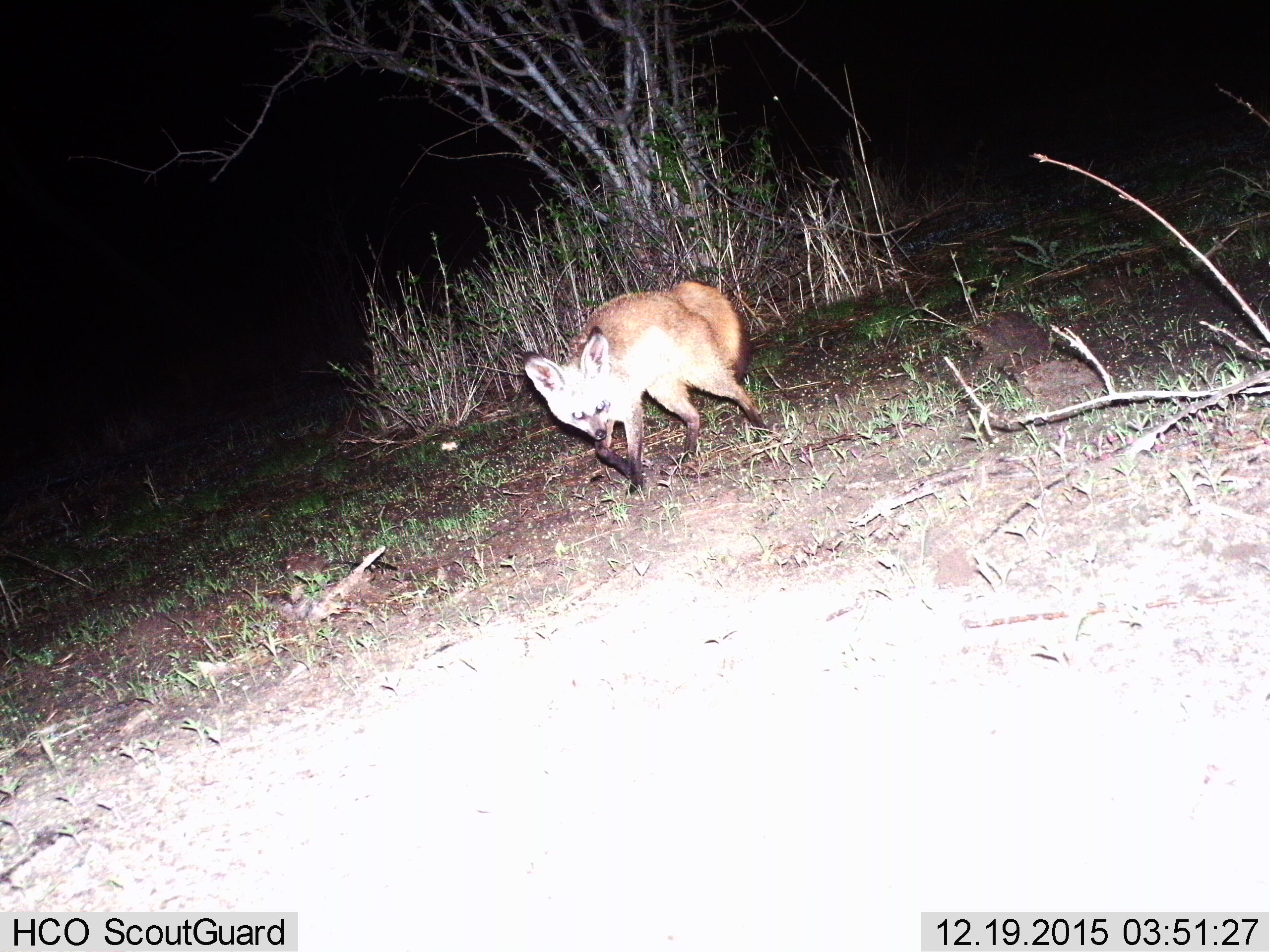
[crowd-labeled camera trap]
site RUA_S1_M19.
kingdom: Animalia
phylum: Chordata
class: Mammalia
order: Carnivora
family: Canidae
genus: Otocyon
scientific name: Otocyon megalotis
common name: bat-eared fox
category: foxbateared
Foxbateared (bat-eared fox) (Otocyon megalotis), count 1. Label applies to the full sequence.